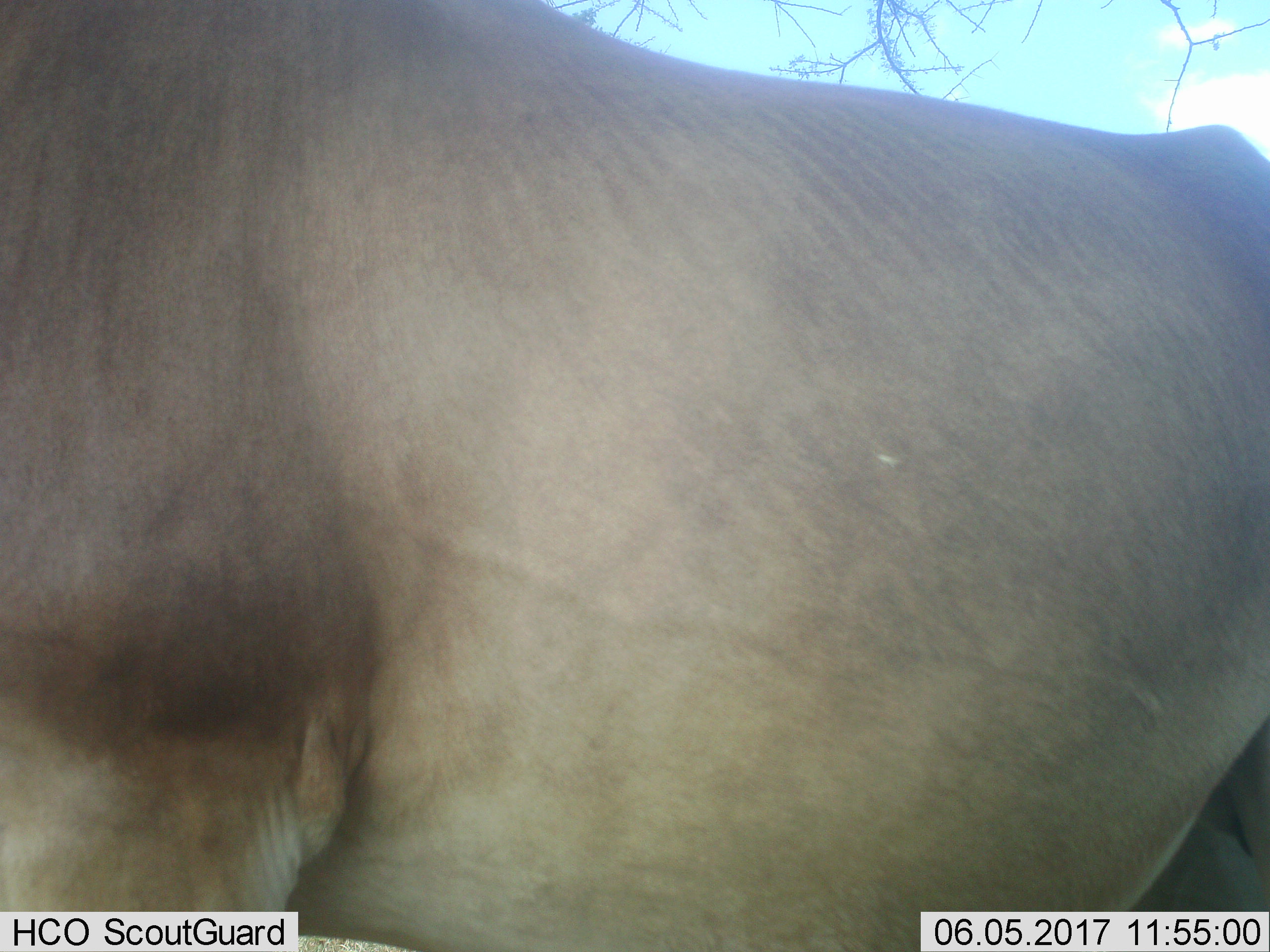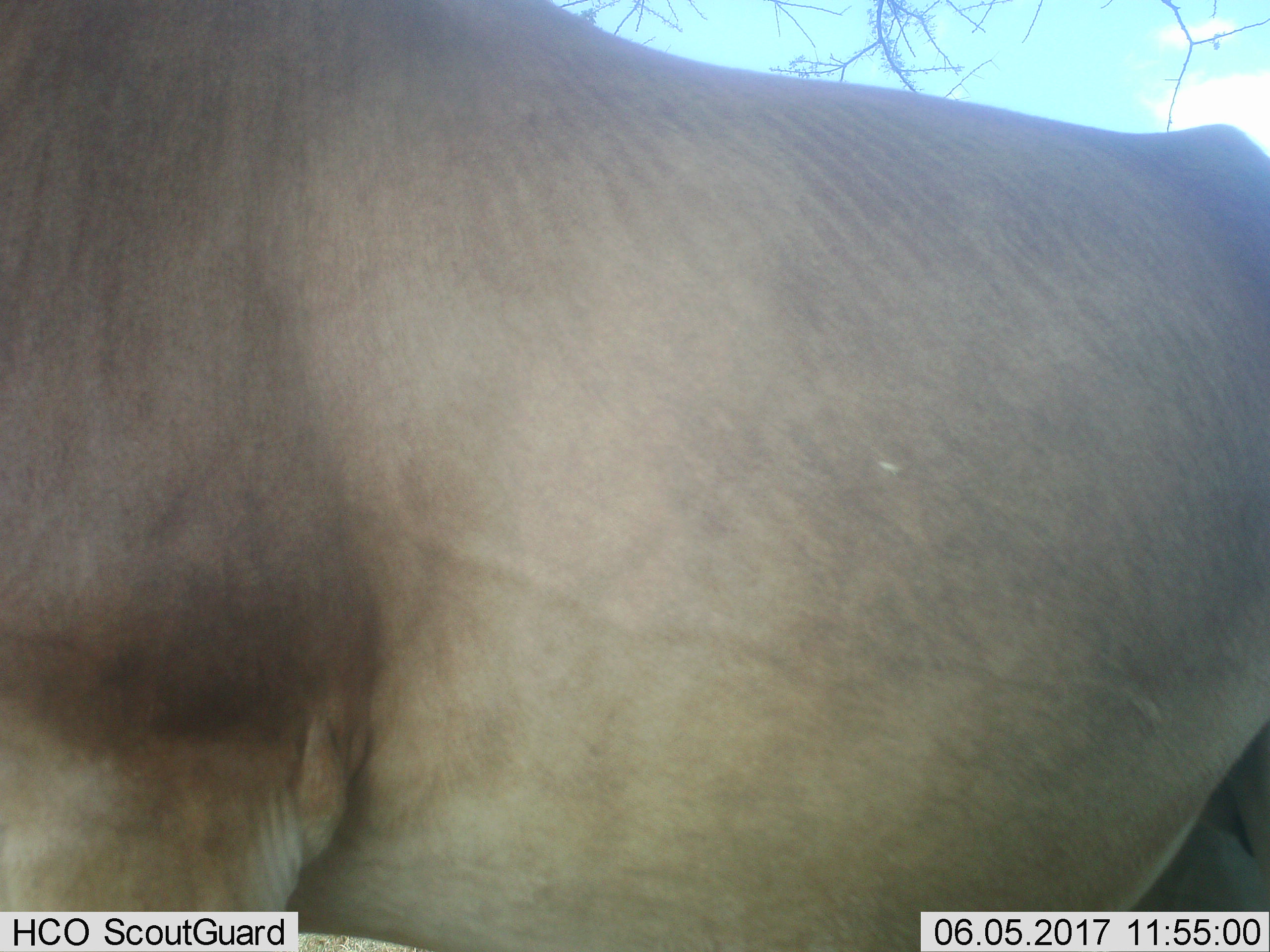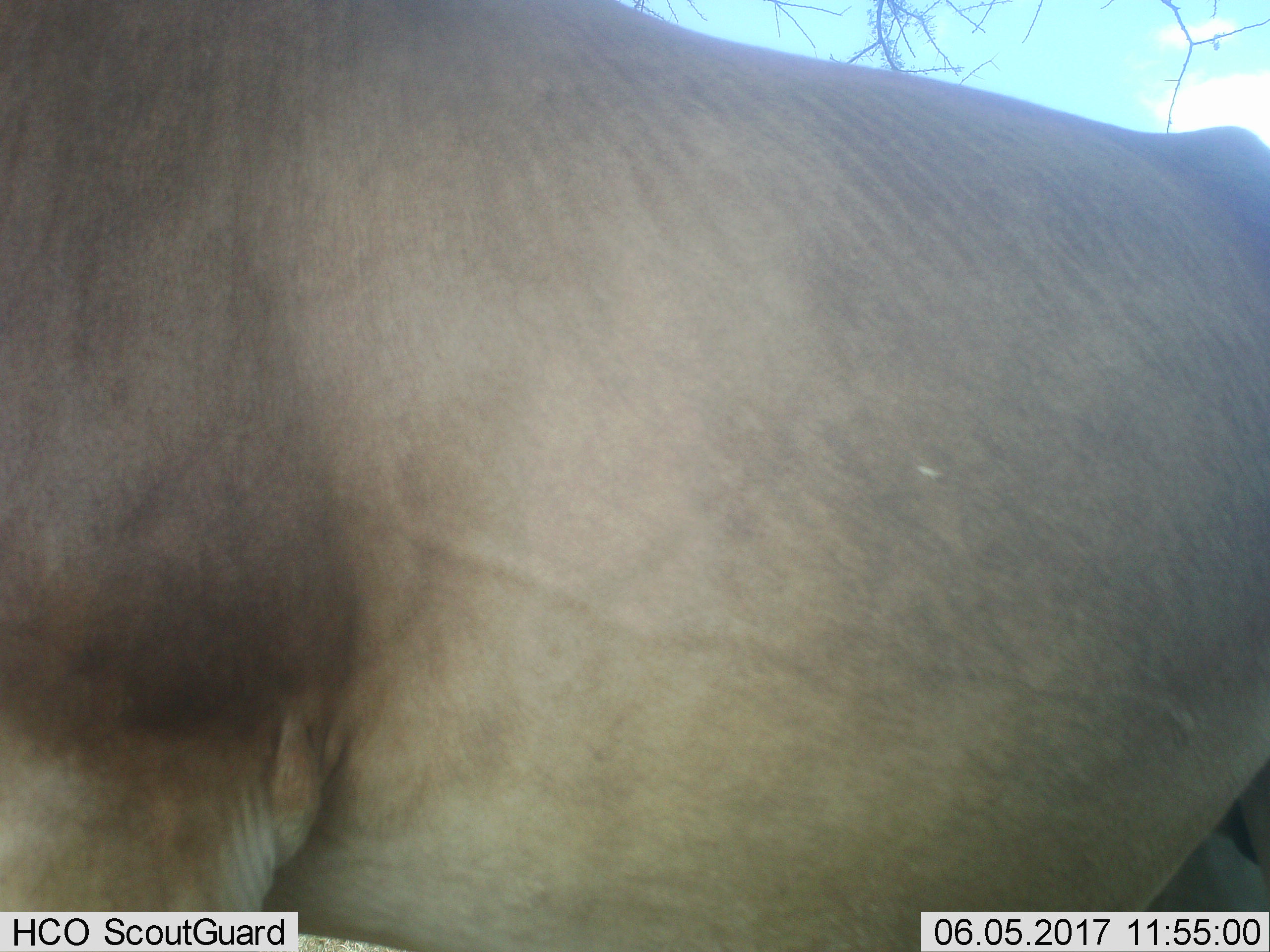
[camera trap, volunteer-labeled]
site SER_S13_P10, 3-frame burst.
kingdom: Animalia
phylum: Chordata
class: Mammalia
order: Artiodactyla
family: Bovidae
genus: Connochaetes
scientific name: Connochaetes taurinus taurinus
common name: blue wildebeest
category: wildebeestblue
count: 1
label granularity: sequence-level